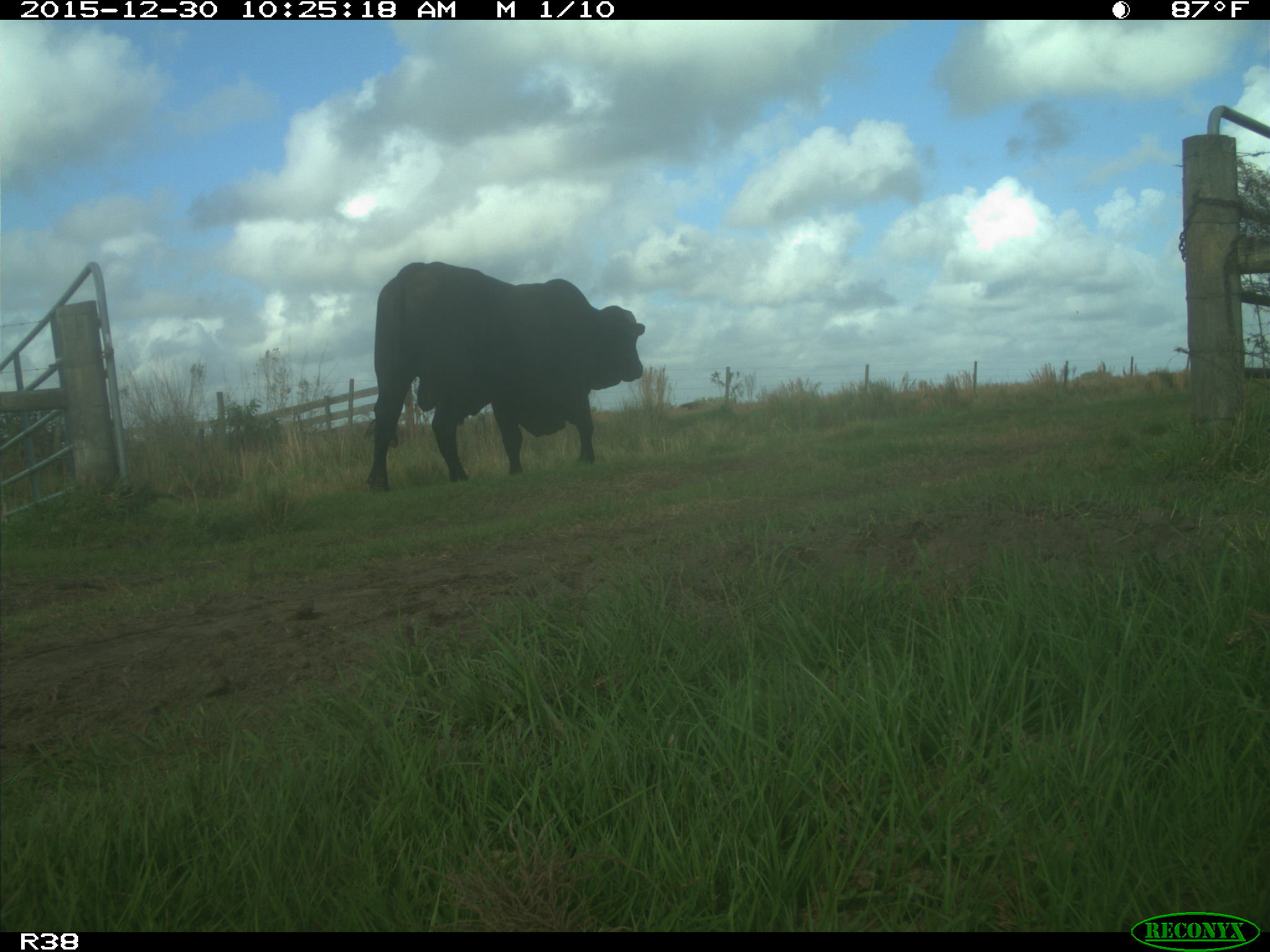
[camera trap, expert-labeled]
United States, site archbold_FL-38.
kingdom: Animalia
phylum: Chordata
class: Mammalia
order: Artiodactyla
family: Bovidae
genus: Bos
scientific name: Bos taurus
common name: domestic cow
Bos taurus (domestic cow).